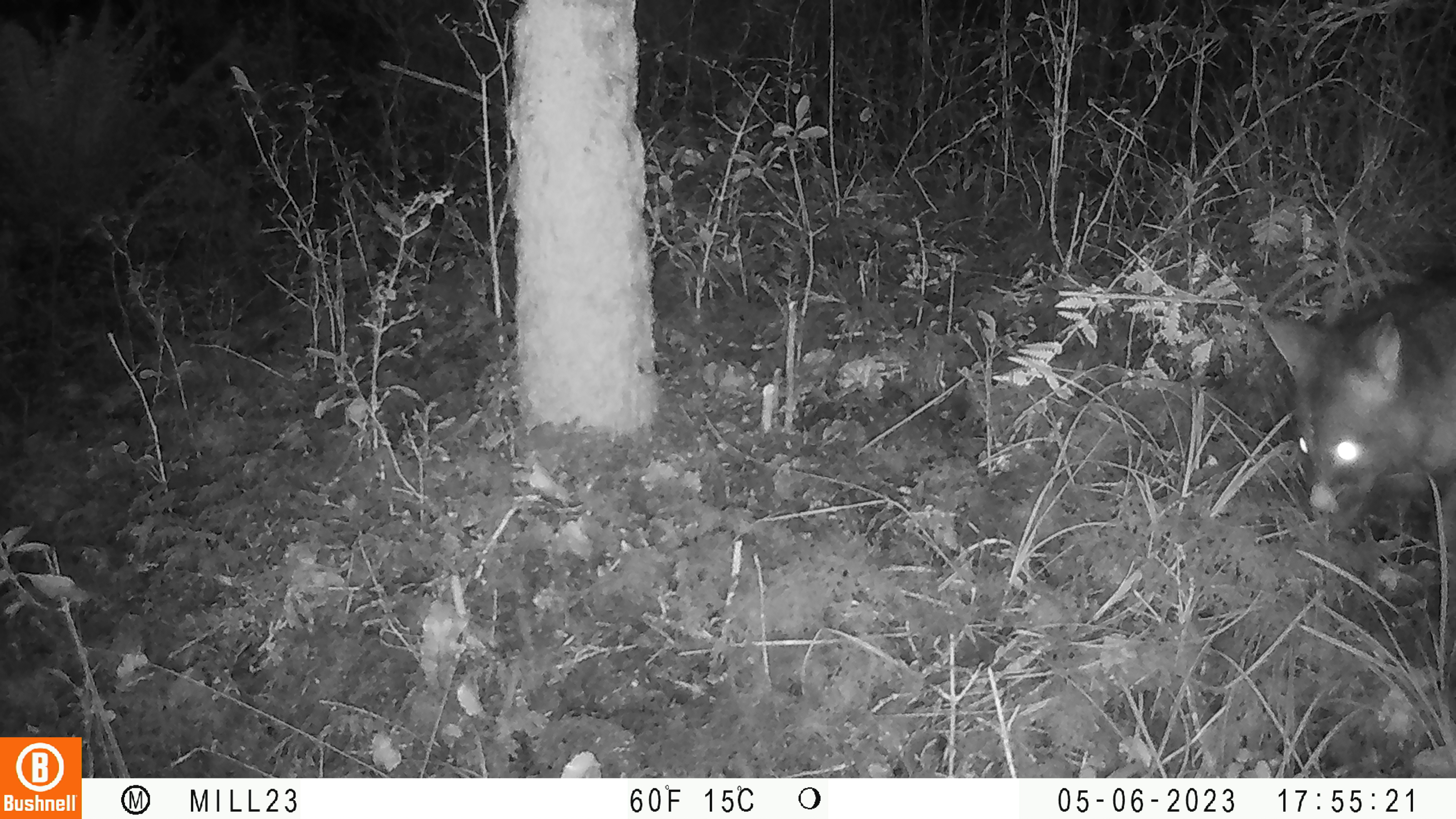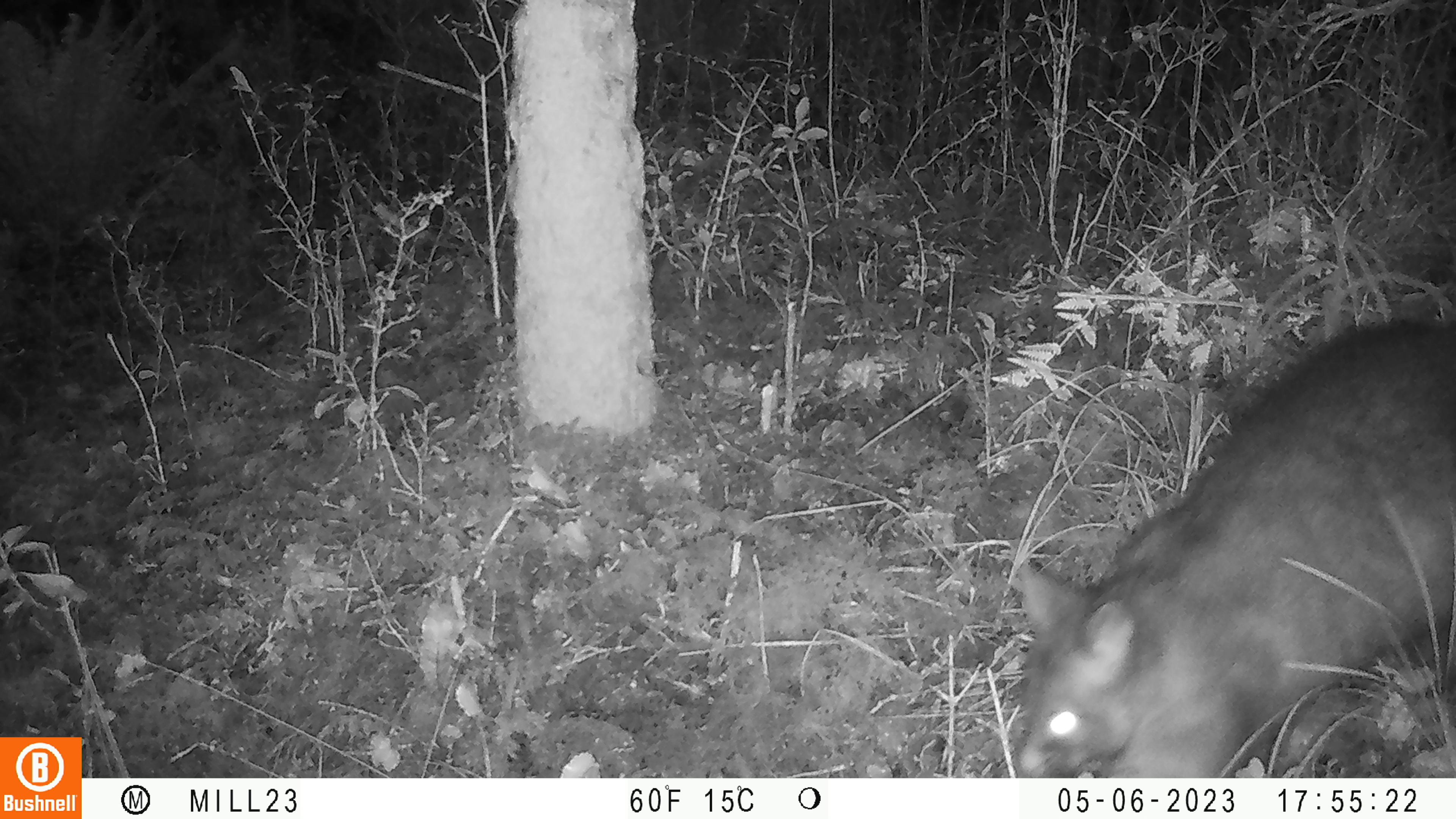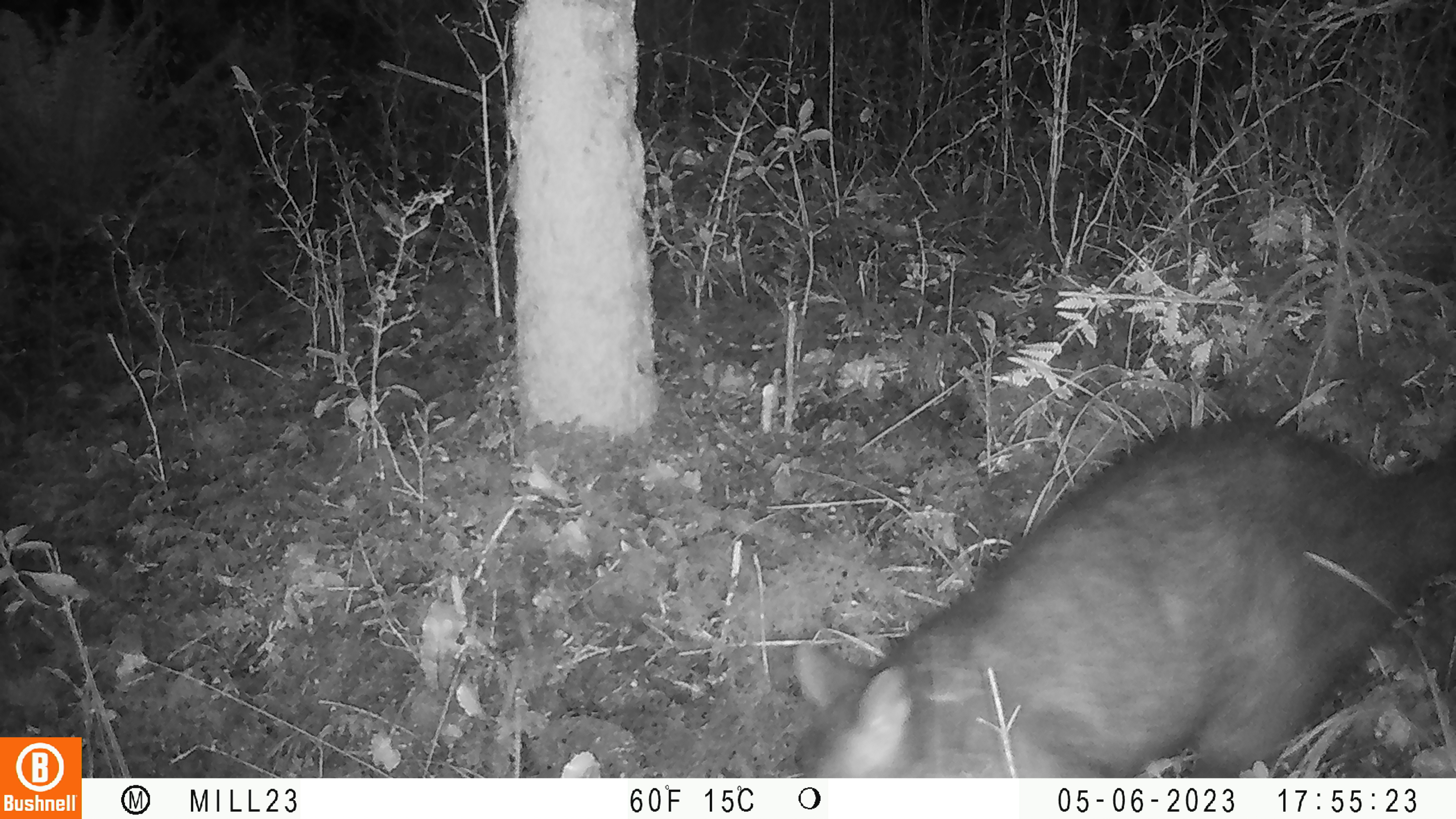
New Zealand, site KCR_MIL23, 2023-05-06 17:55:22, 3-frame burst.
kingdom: Animalia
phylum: Chordata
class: Mammalia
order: Diprotodontia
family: Phalangeridae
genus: Trichosurus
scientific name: Trichosurus vulpecula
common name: common brushtail possum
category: possum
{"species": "possum (common brushtail possum) (Trichosurus vulpecula)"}